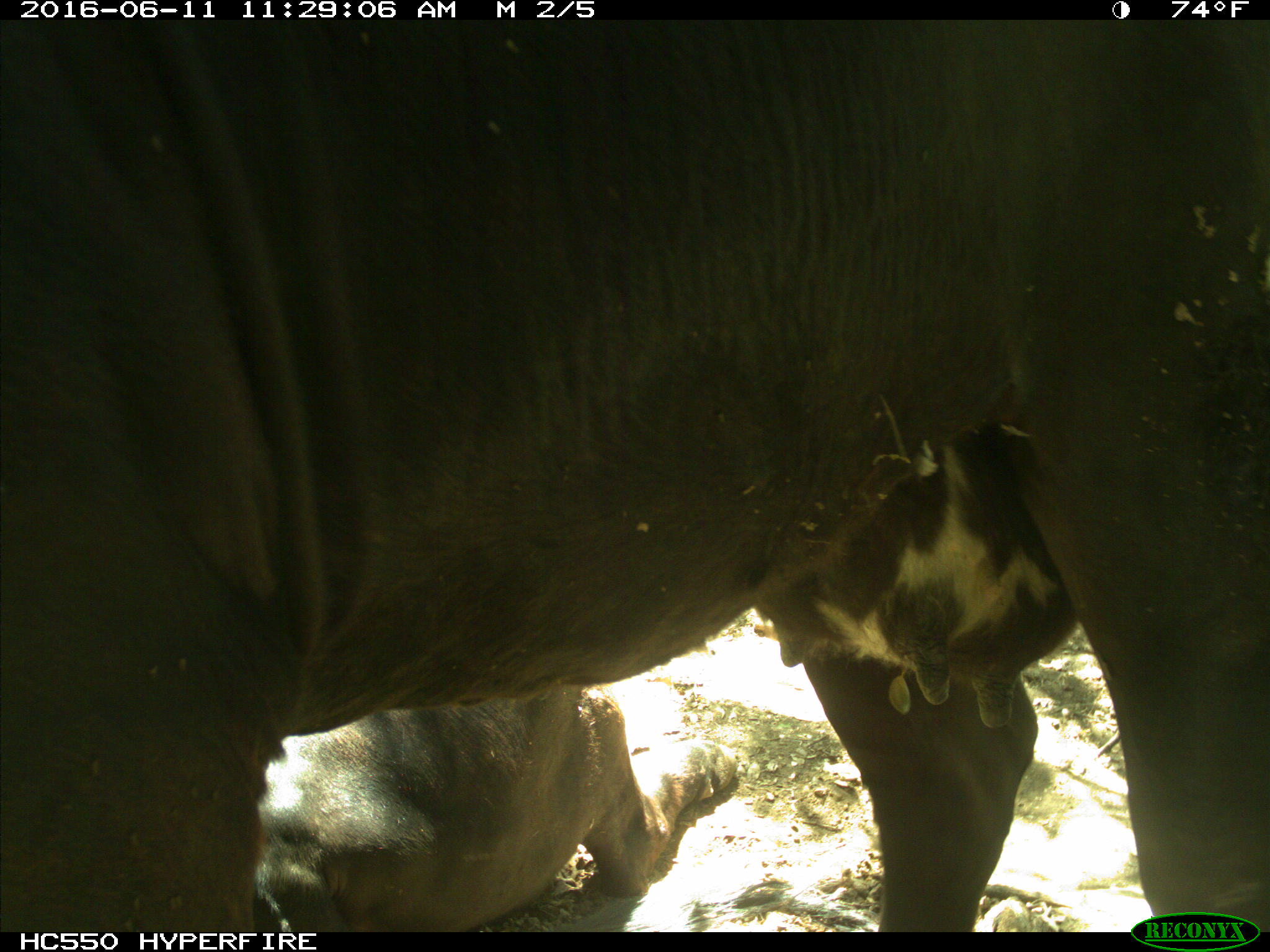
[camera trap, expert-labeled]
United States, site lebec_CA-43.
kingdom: Animalia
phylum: Chordata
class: Mammalia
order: Artiodactyla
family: Bovidae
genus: Bos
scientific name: Bos taurus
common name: domestic cow